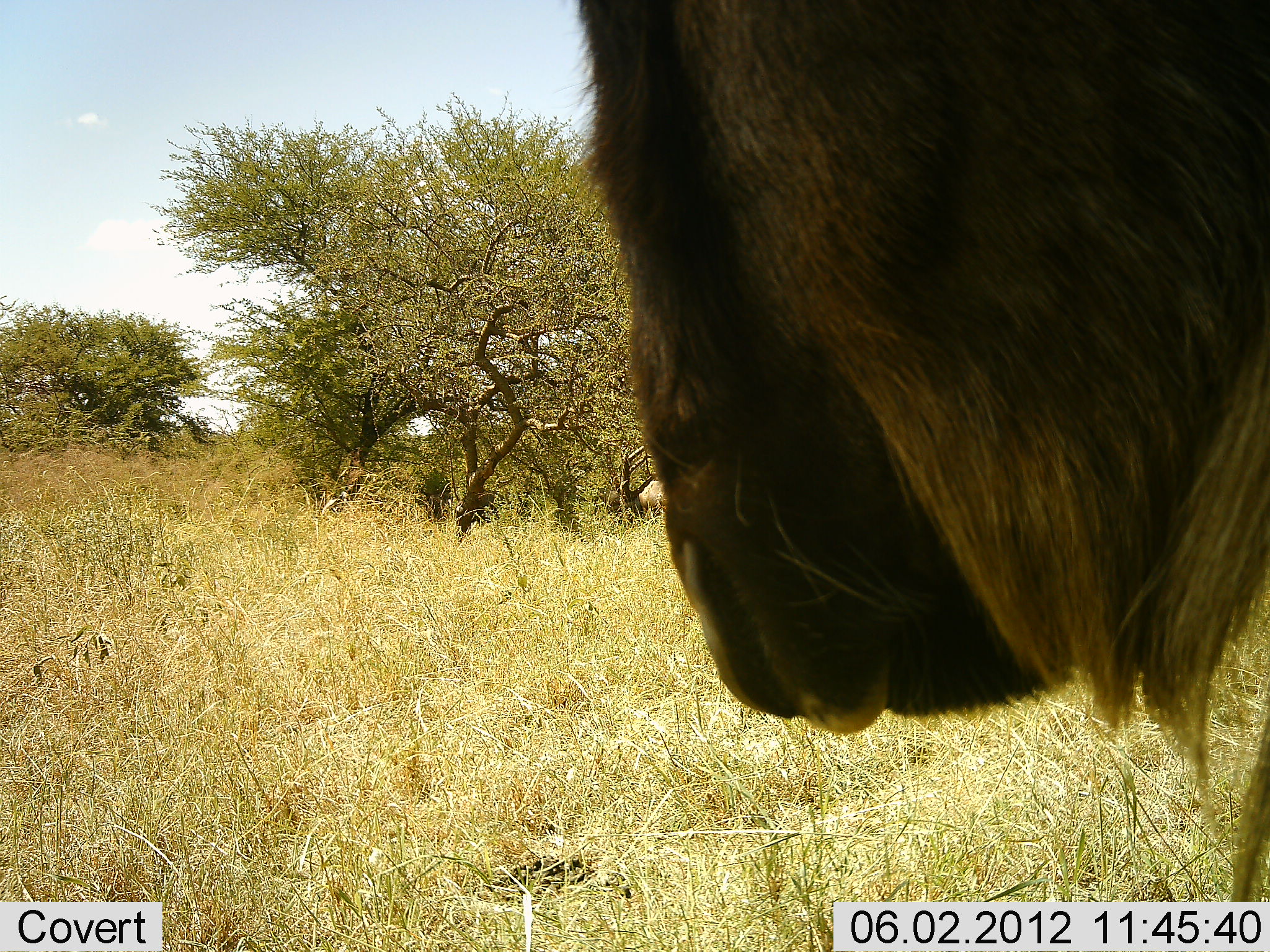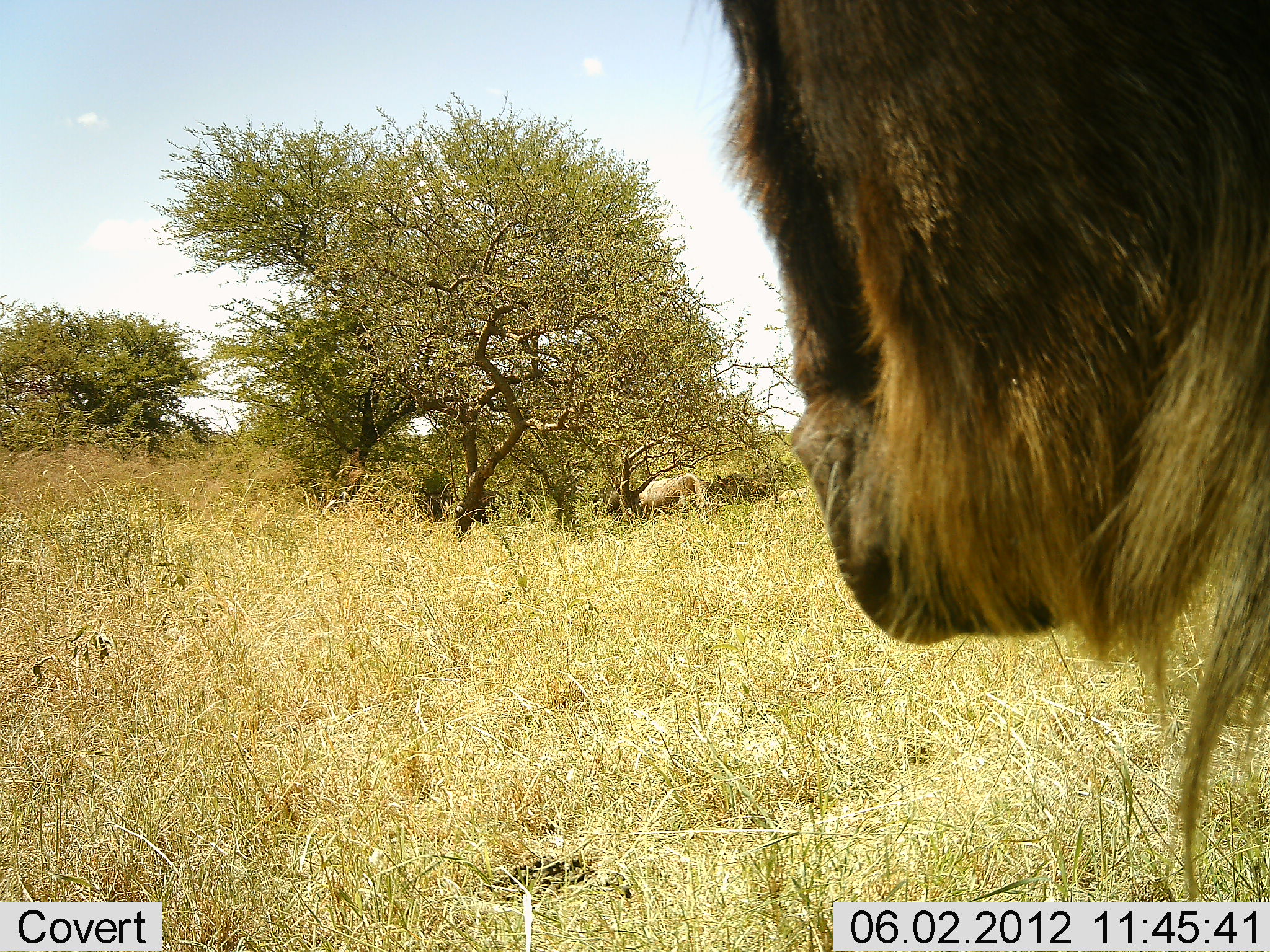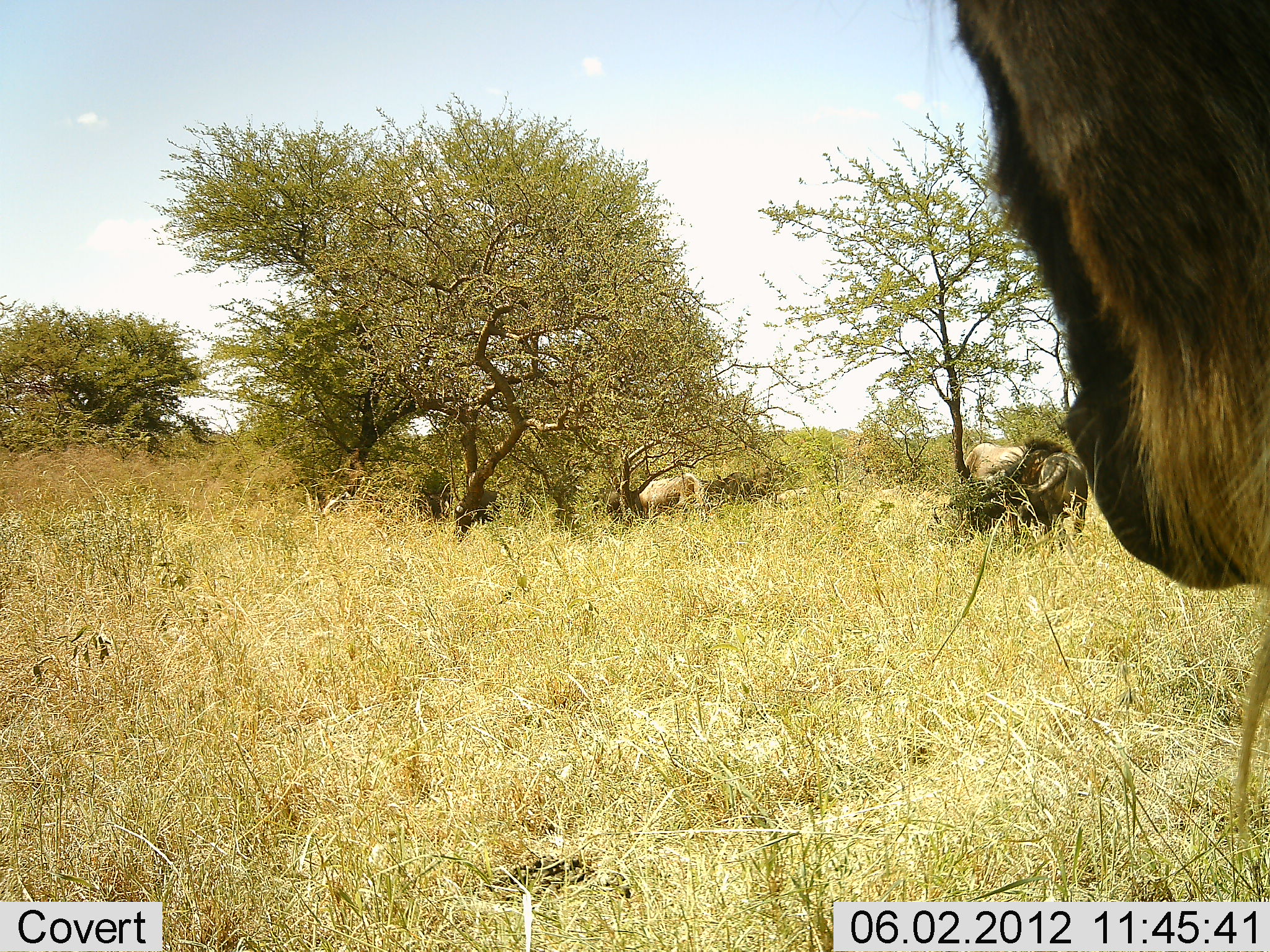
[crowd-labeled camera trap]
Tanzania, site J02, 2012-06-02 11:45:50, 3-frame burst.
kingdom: Animalia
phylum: Chordata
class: Mammalia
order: Artiodactyla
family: Bovidae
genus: Connochaetes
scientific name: Connochaetes taurinus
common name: blue wildebeest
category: wildebeest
Wildebeest (blue wildebeest) (Connochaetes taurinus), count 4. Behavior (volunteer vote fractions): standing 90%, resting 10%, moving 30%, interacting 0%. Young present (vote fraction): 0%. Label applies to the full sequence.